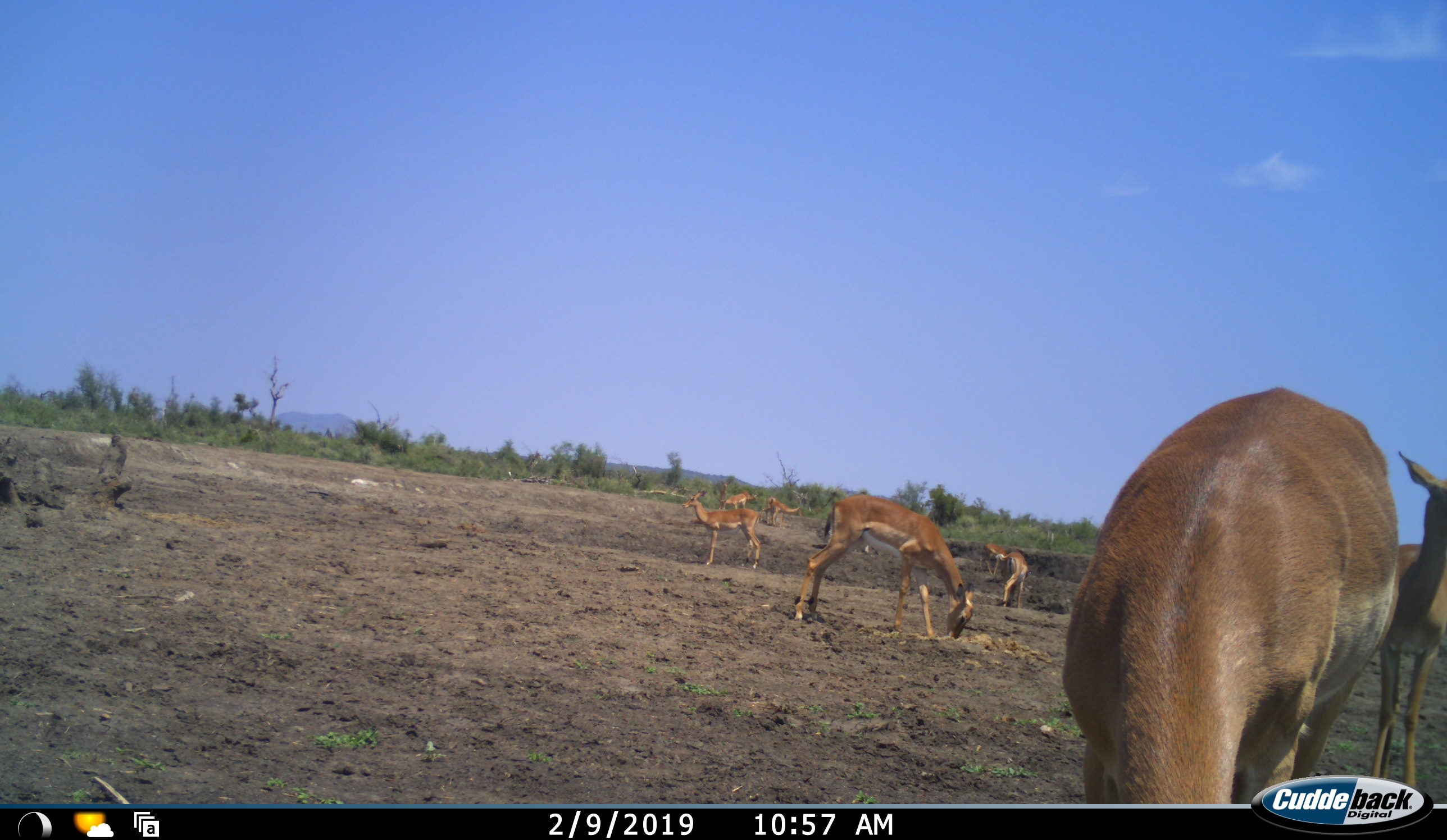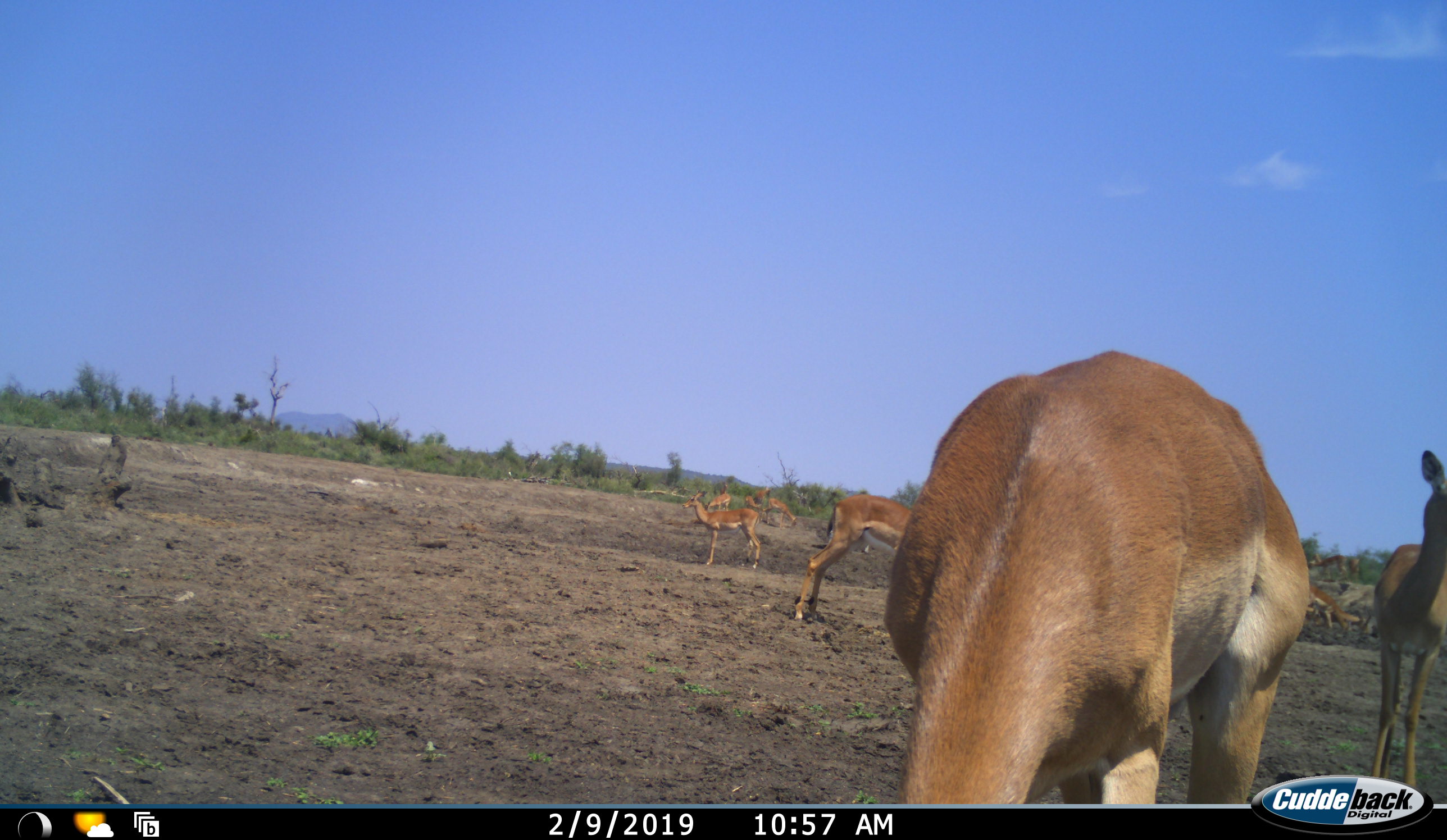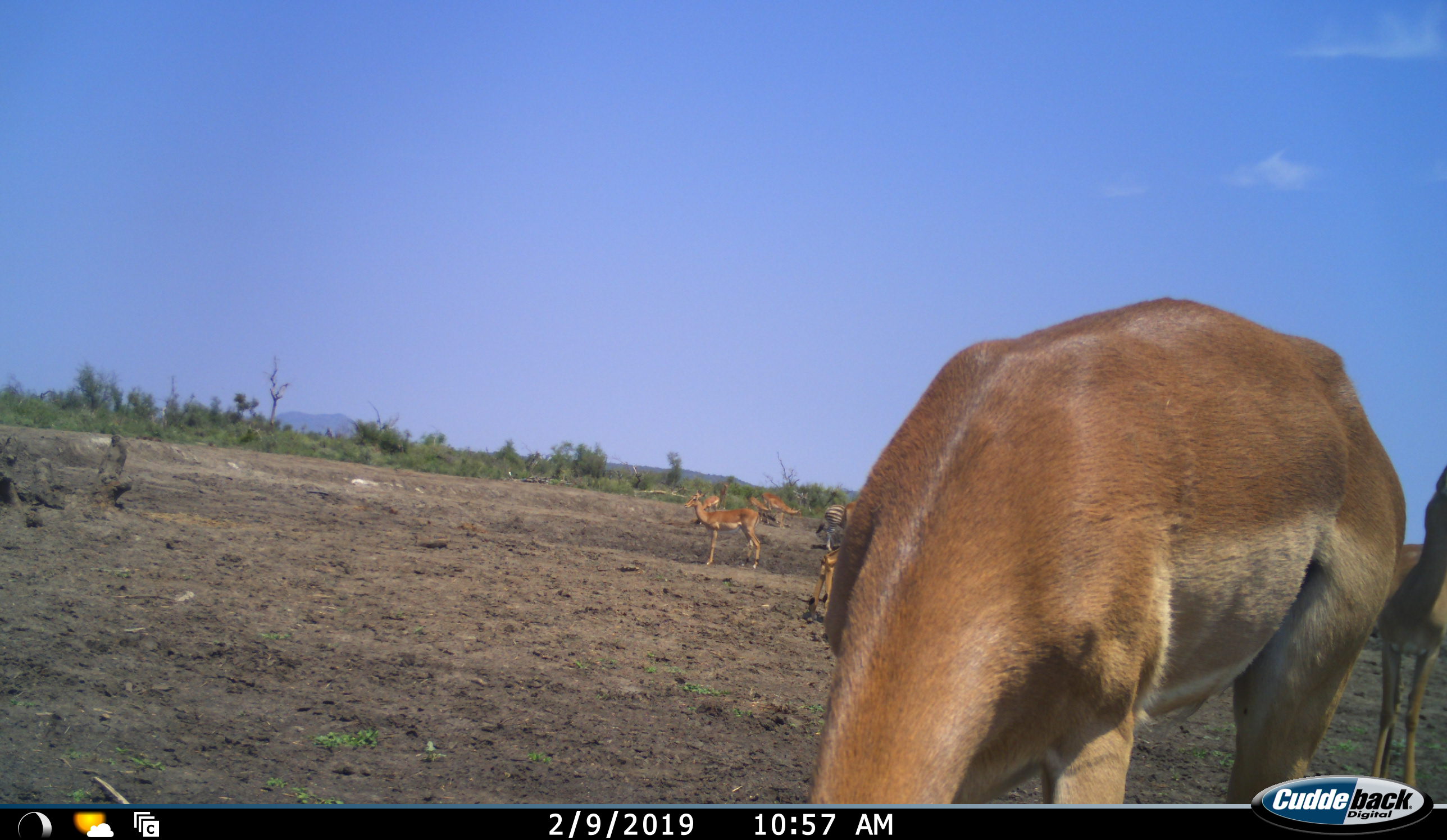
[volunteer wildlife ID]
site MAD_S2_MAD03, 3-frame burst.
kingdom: Animalia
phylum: Chordata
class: Mammalia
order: Artiodactyla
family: Bovidae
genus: Aepyceros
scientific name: Aepyceros melampus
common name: impala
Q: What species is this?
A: Impala (Aepyceros melampus).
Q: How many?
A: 9.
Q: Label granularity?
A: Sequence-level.